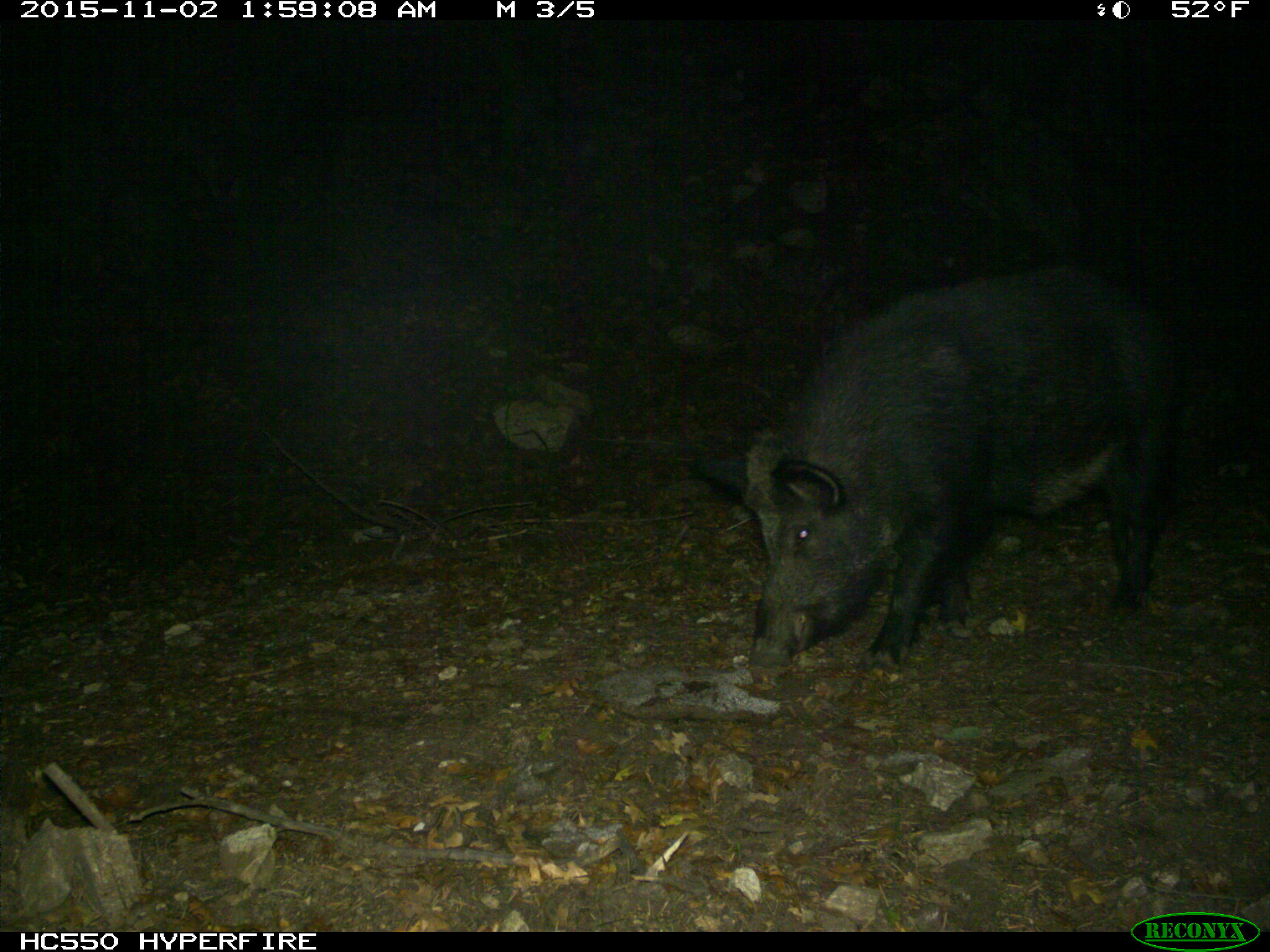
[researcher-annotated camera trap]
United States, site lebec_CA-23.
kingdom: Animalia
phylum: Chordata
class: Mammalia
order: Artiodactyla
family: Suidae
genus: Sus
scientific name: Sus scrofa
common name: wild boar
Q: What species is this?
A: Sus scrofa (wild boar).